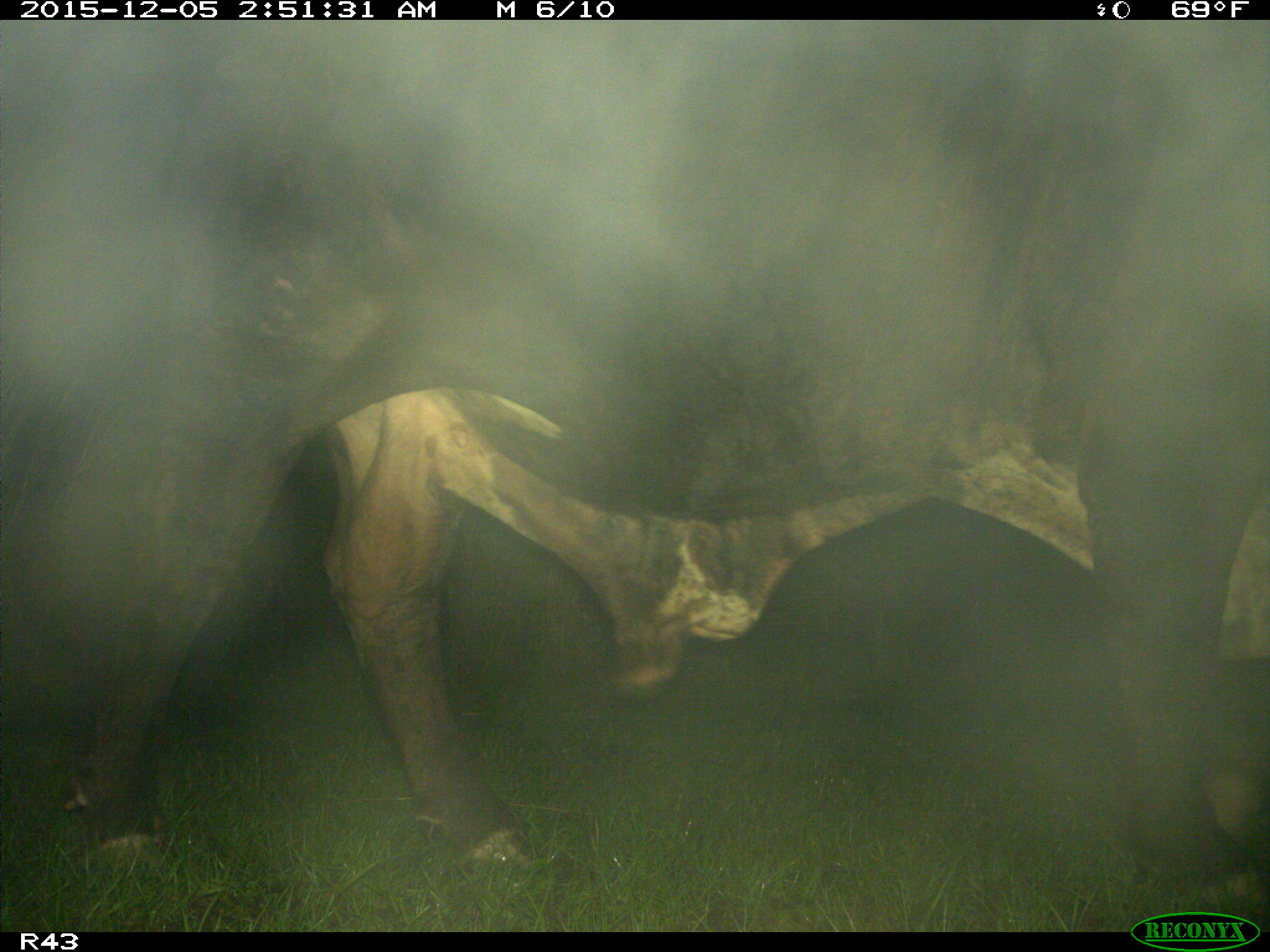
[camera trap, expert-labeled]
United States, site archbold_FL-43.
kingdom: Animalia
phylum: Chordata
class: Mammalia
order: Artiodactyla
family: Bovidae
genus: Bos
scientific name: Bos taurus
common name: domestic cow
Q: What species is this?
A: Bos taurus (domestic cow).